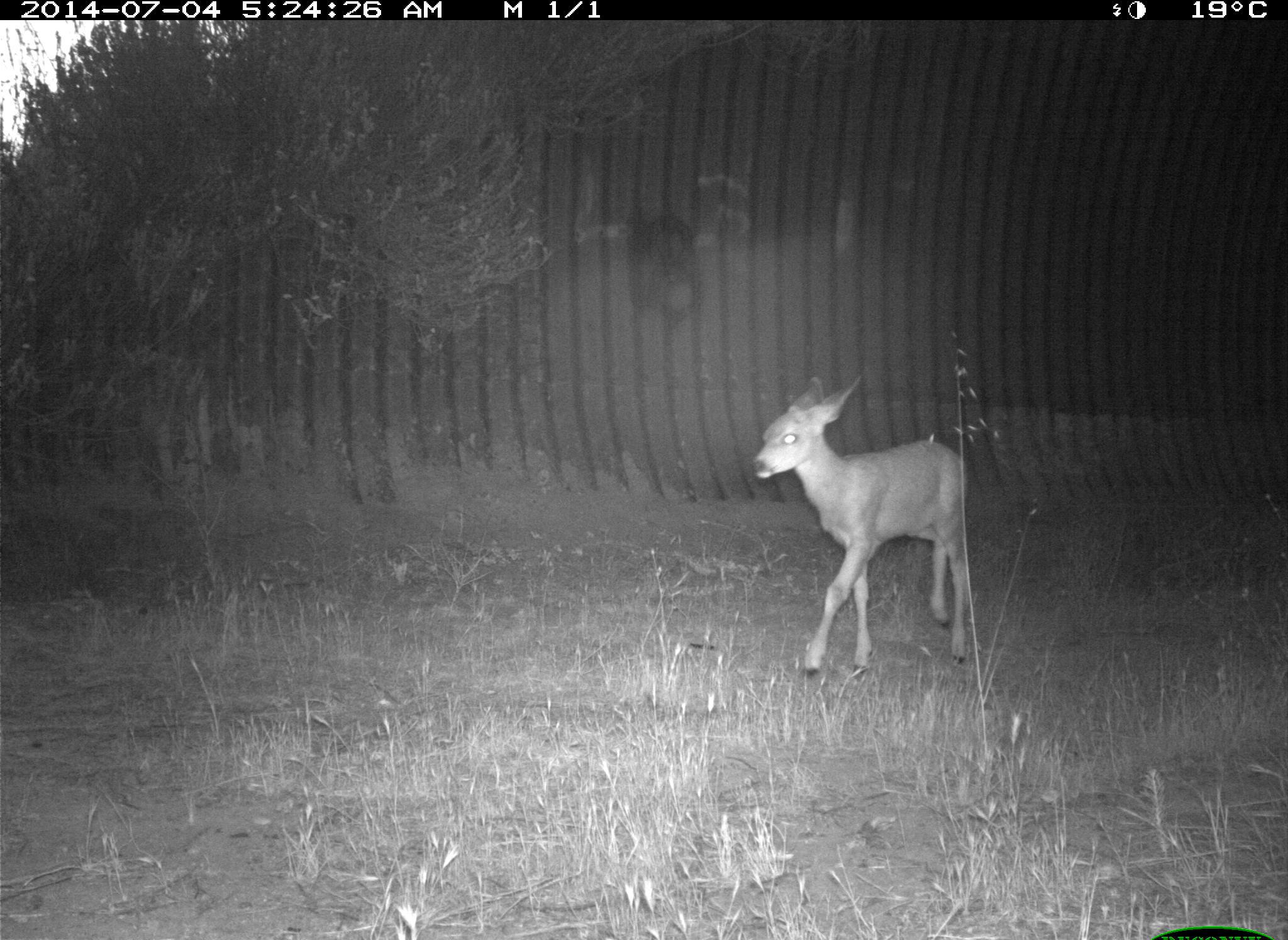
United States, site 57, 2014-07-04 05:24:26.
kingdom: Animalia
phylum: Chordata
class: Mammalia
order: Artiodactyla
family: Cervidae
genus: Odocoileus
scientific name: Odocoileus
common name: deer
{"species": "deer (Odocoileus)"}